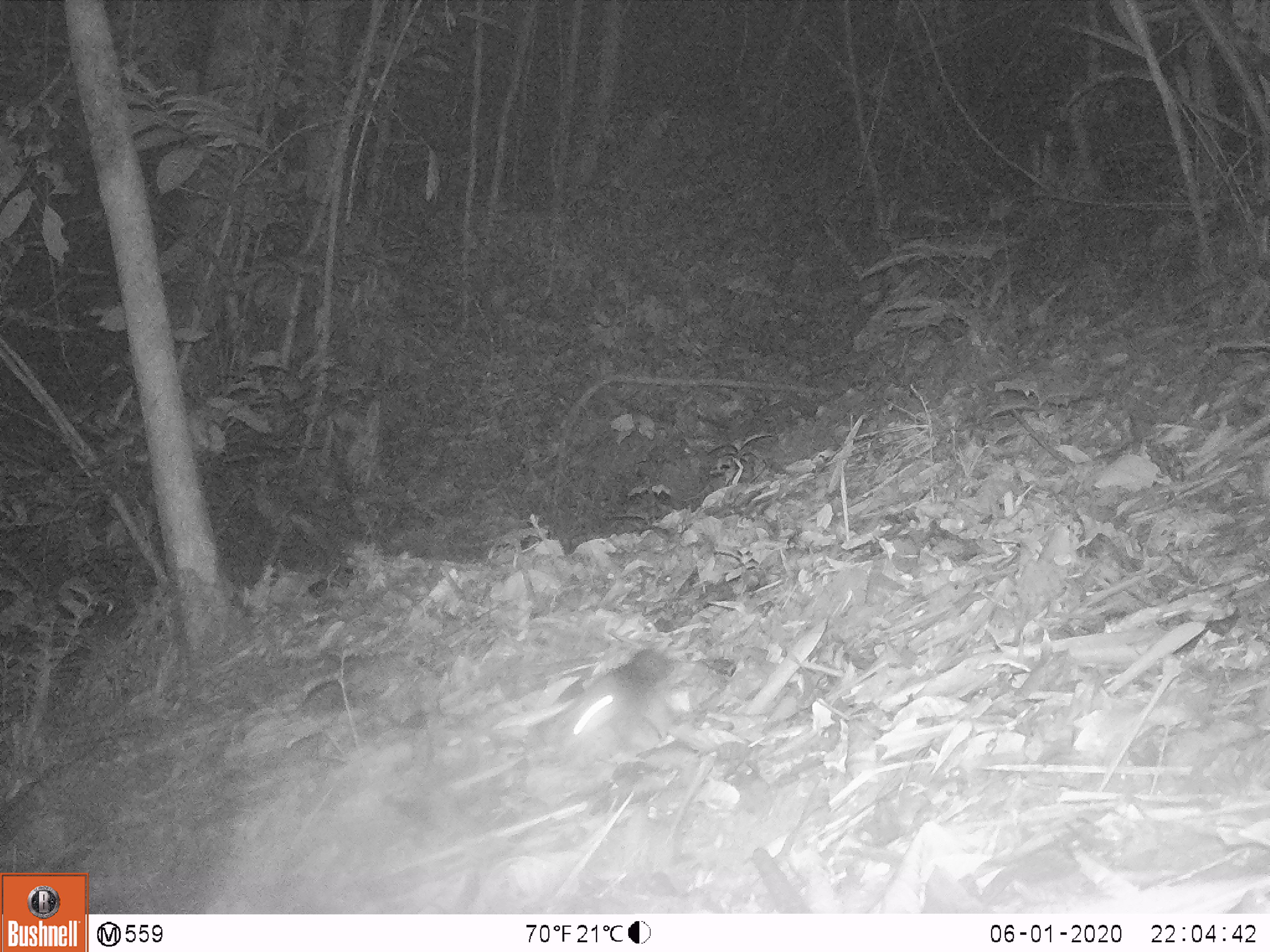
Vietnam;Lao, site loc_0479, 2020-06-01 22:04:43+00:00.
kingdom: Animalia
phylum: Chordata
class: Mammalia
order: Rodentia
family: Sciuridae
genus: Sciurus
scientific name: Sciurus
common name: squirrel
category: unidentified squirrel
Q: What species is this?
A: Unidentified squirrel (squirrel) (Sciurus).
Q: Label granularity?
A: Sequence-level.